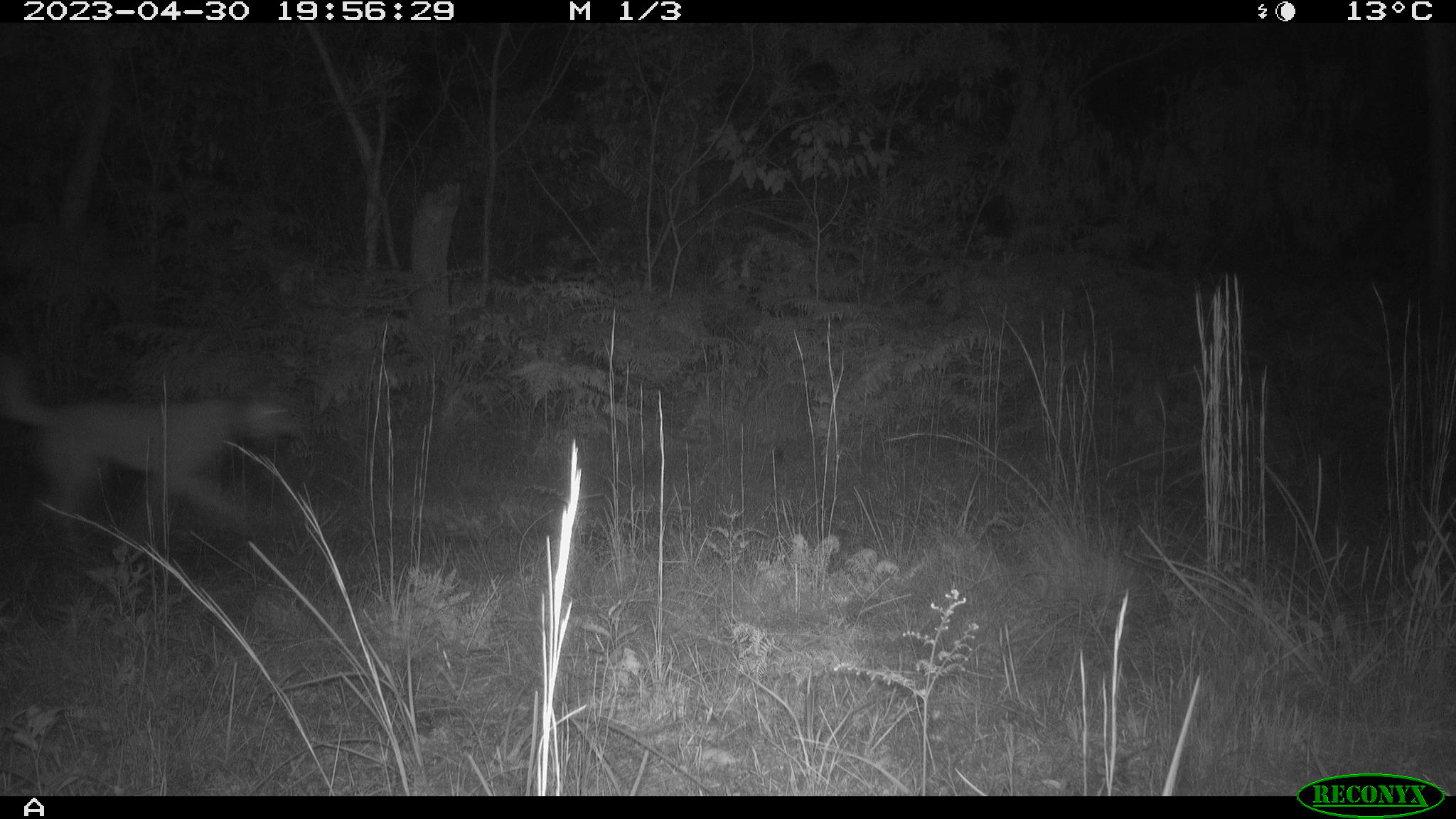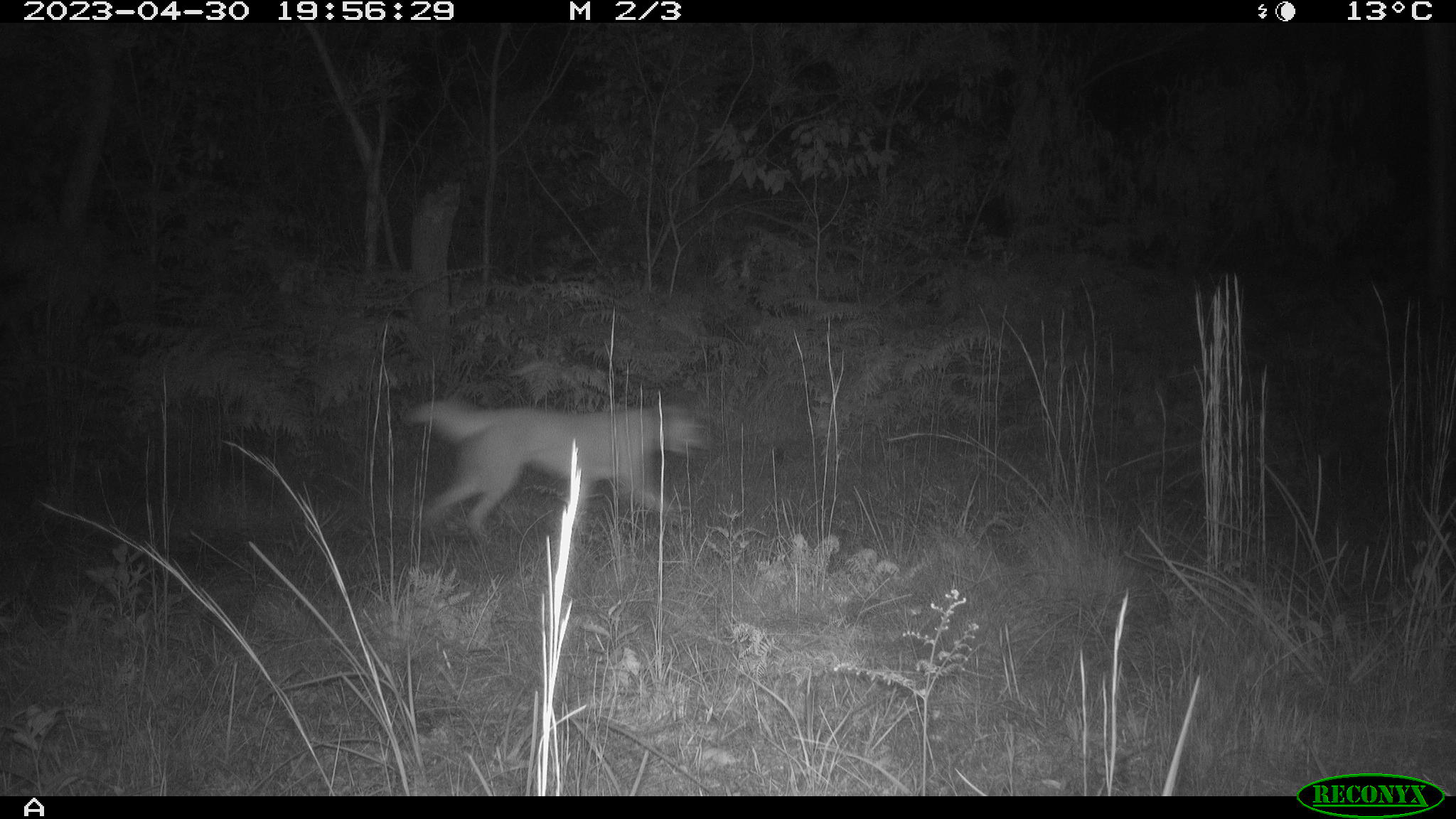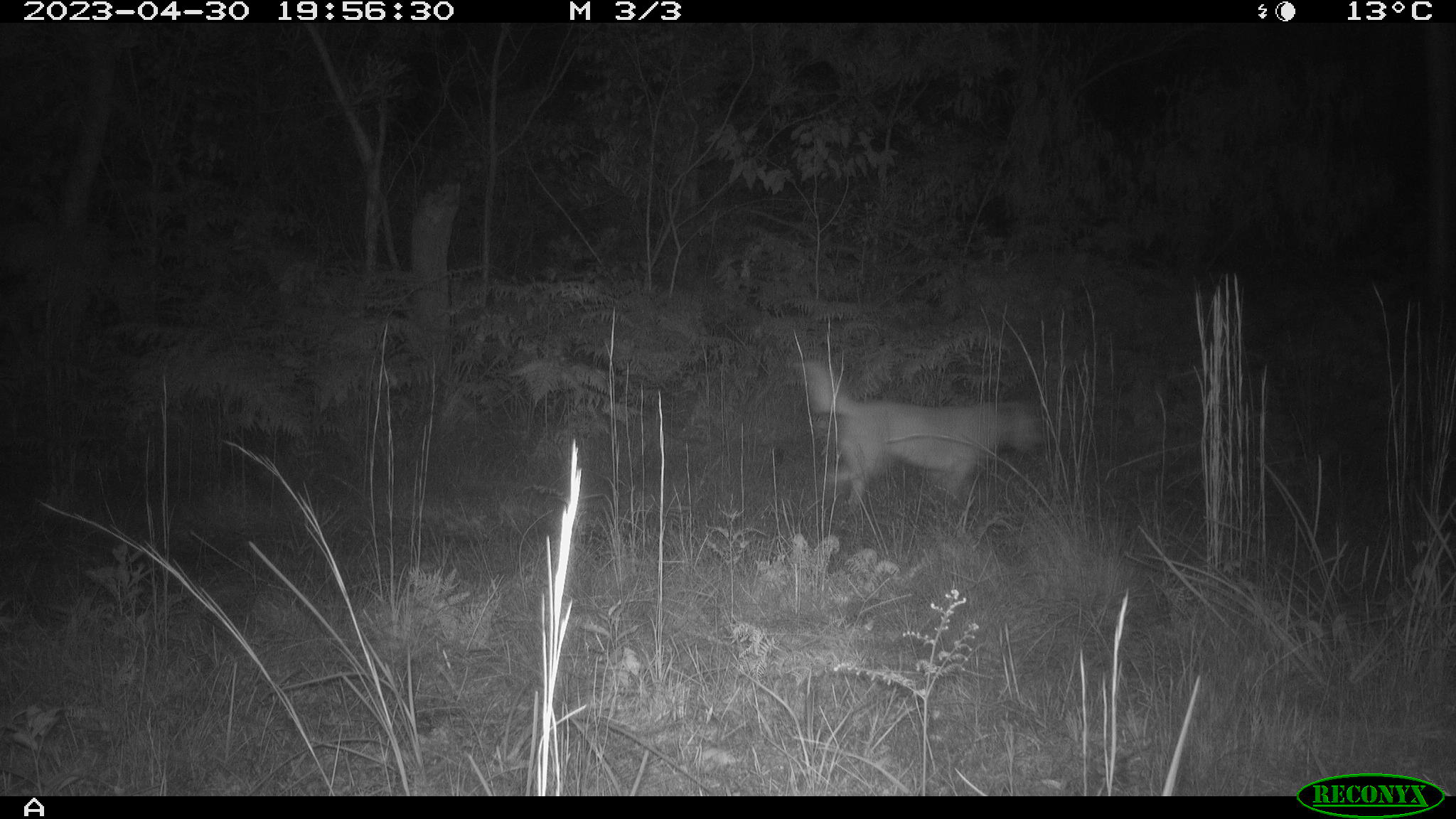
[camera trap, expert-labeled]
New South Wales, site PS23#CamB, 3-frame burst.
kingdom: Animalia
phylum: Chordata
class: Mammalia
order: Carnivora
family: Canidae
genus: Canis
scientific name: Canis familiaris dingo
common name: dingo